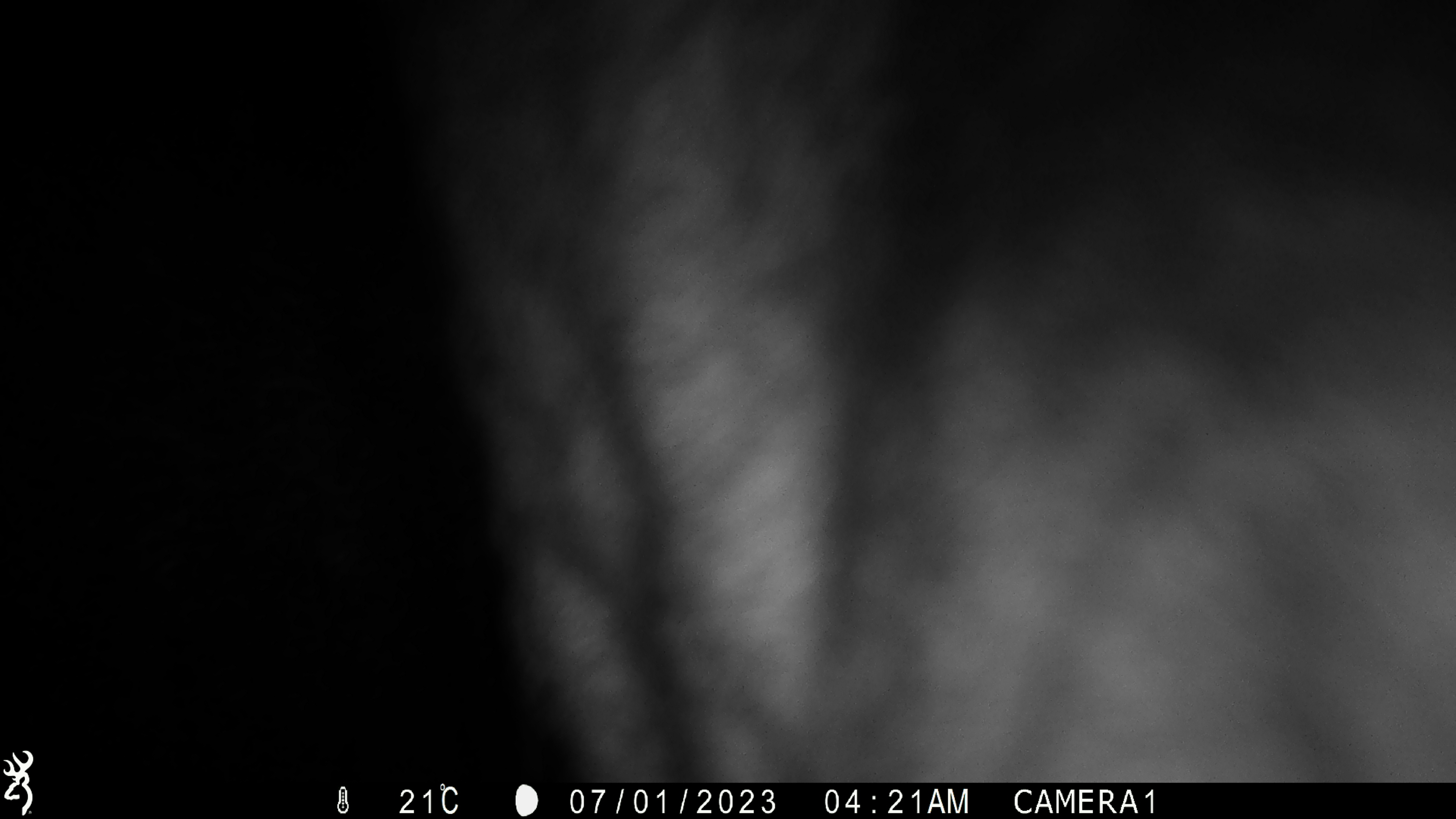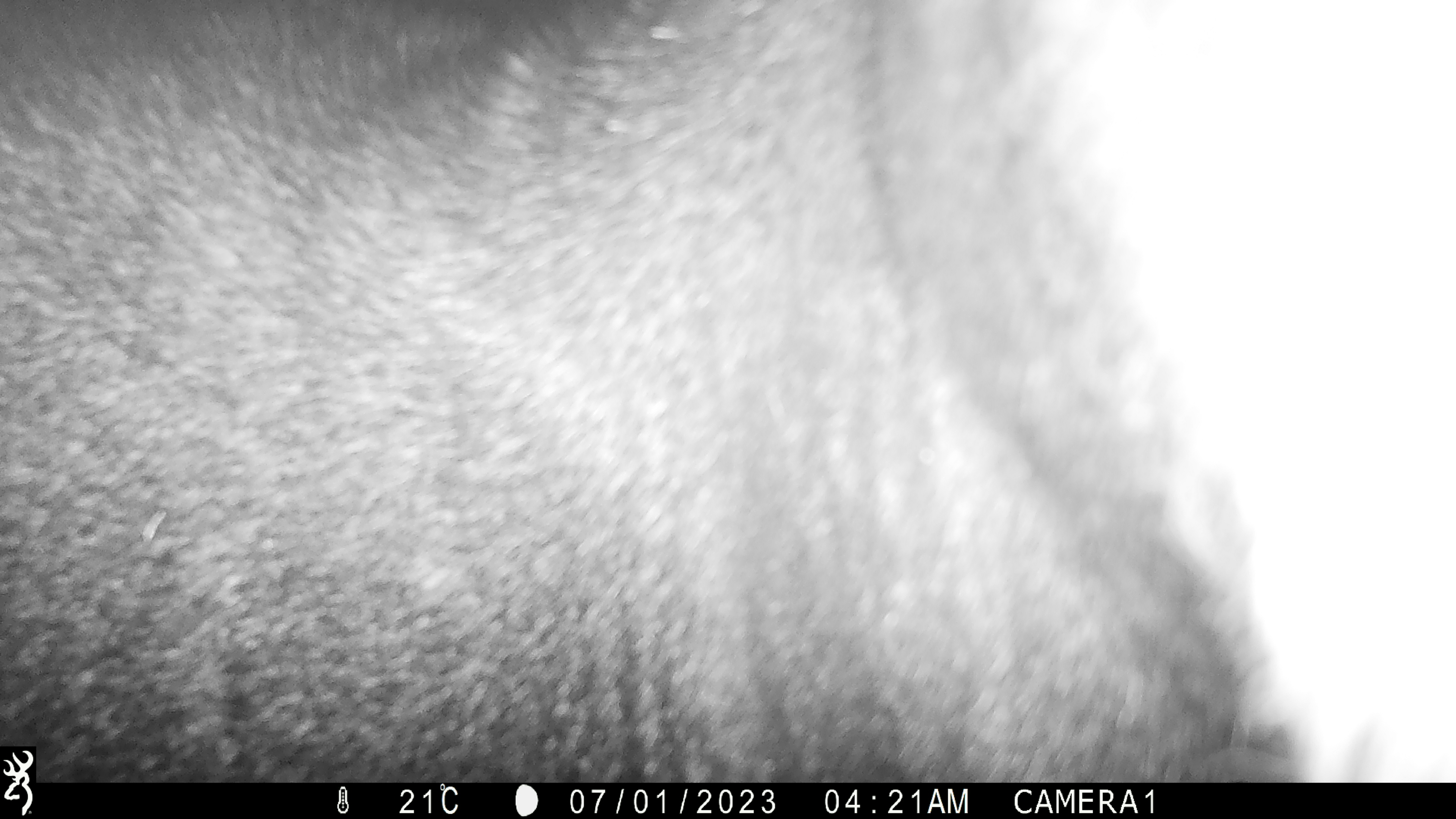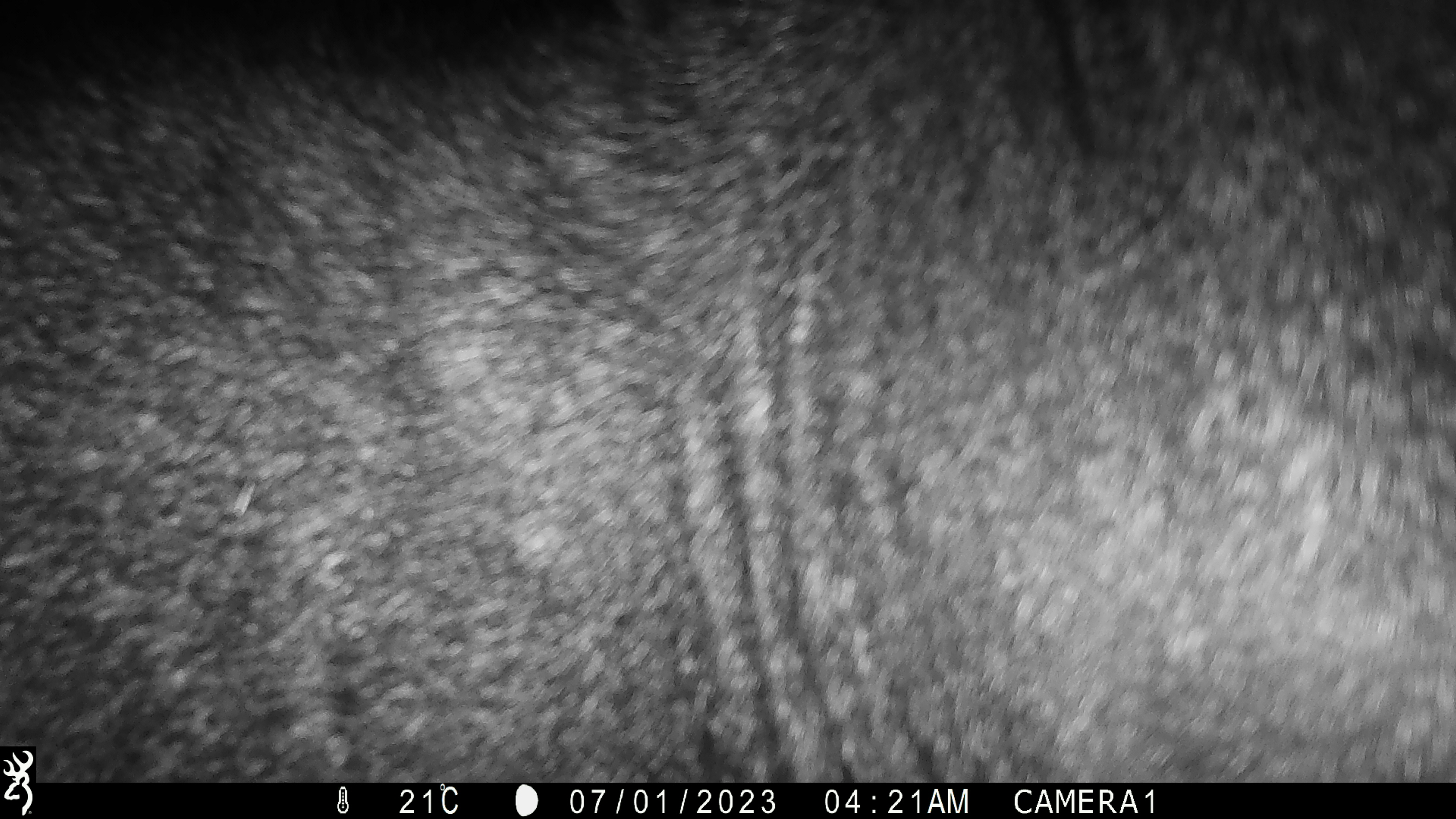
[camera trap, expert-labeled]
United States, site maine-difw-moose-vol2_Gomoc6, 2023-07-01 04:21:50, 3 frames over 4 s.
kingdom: Animalia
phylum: Chordata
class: Mammalia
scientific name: Mammalia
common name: mammal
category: mammal sp.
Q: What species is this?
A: Mammal sp. (mammal) (Mammalia).